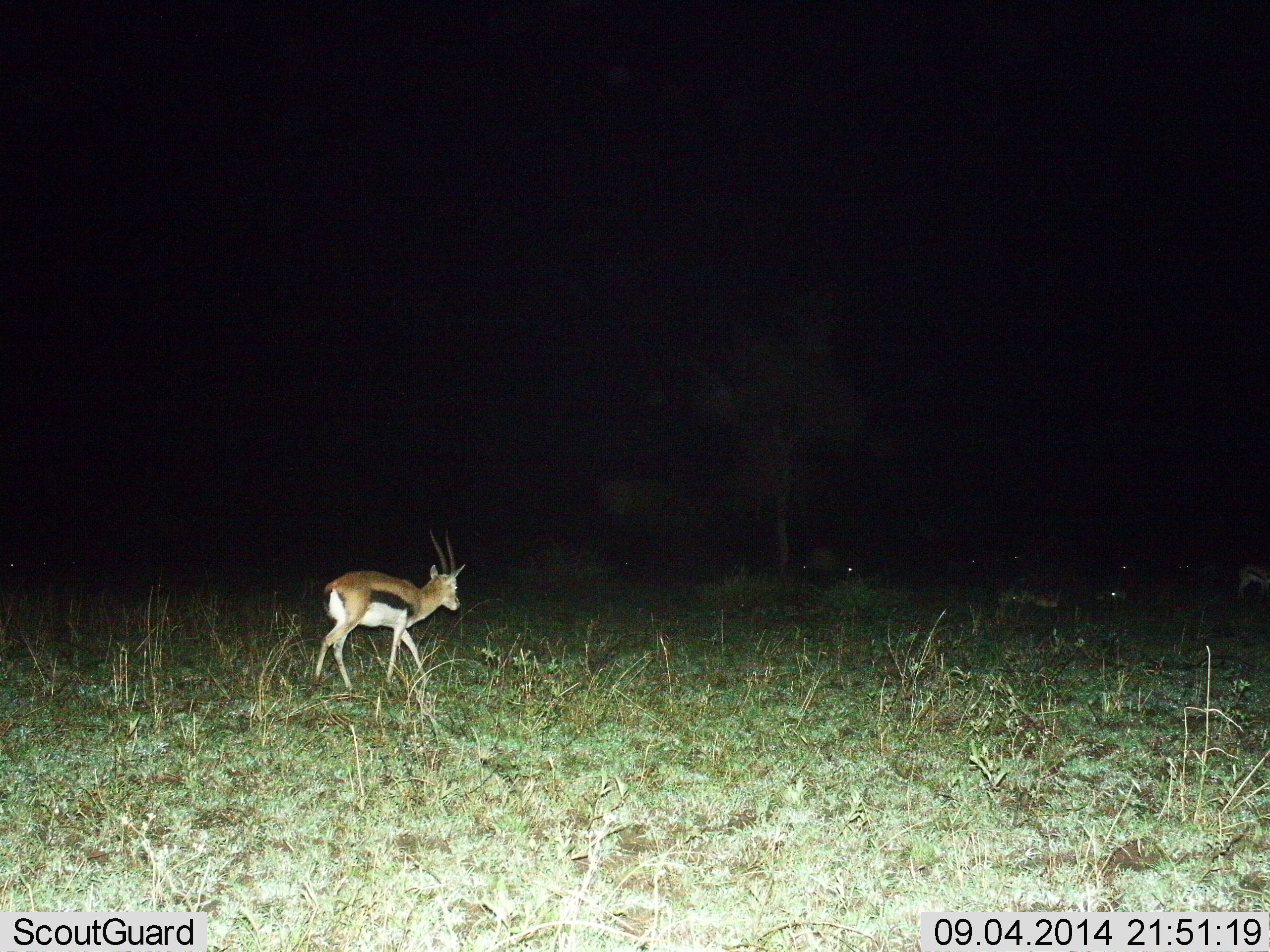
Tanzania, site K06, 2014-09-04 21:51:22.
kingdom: Animalia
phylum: Chordata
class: Mammalia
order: Artiodactyla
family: Bovidae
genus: Eudorcas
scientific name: Eudorcas thomsonii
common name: thomson's gazelle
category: gazellethomsons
Gazellethomsons (thomson's gazelle) (Eudorcas thomsonii), count 4. Behavior (volunteer vote fractions): standing 40%, resting 30%, moving 80%, interacting 0%. Young present (vote fraction): 0%. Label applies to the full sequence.